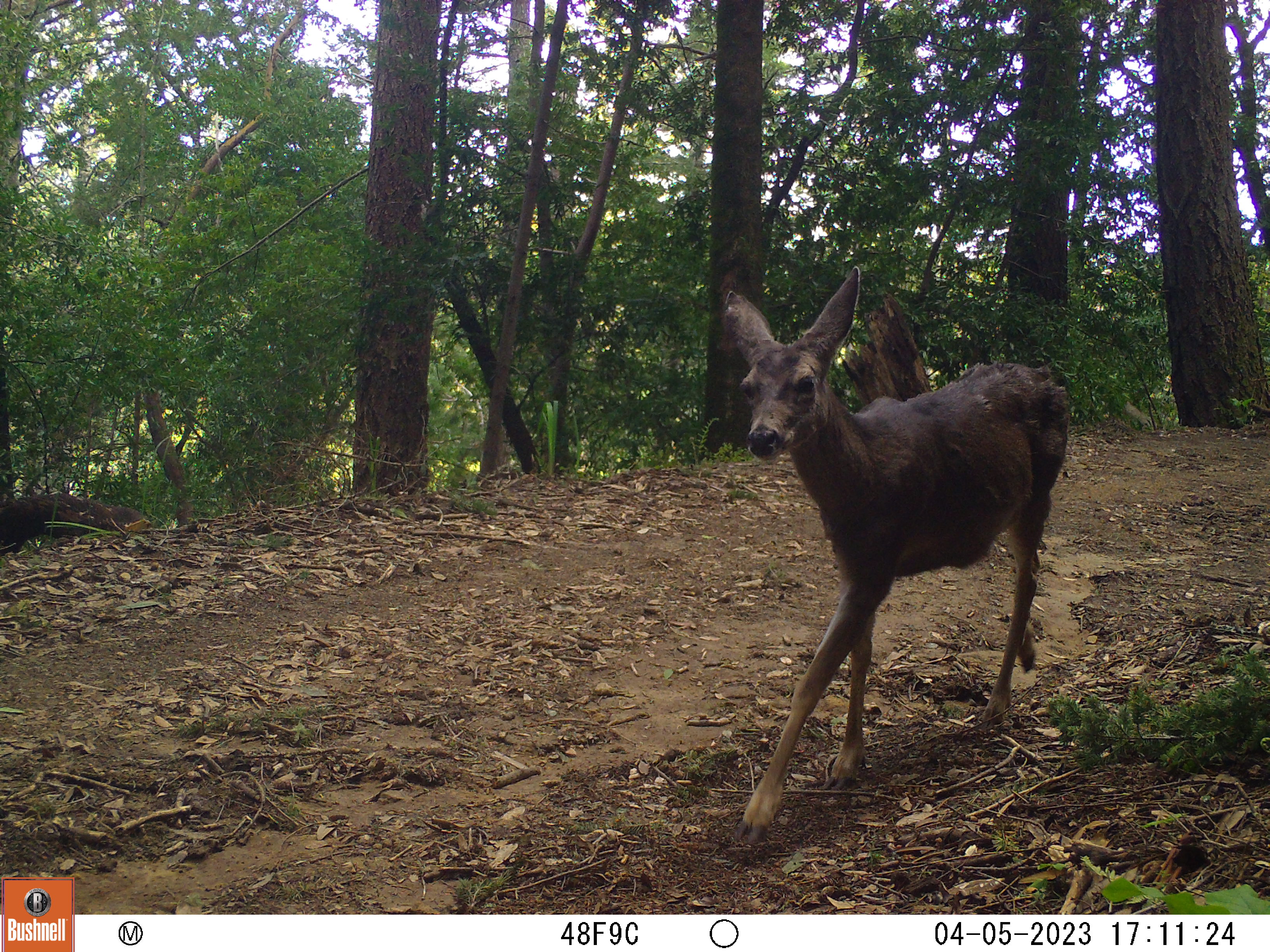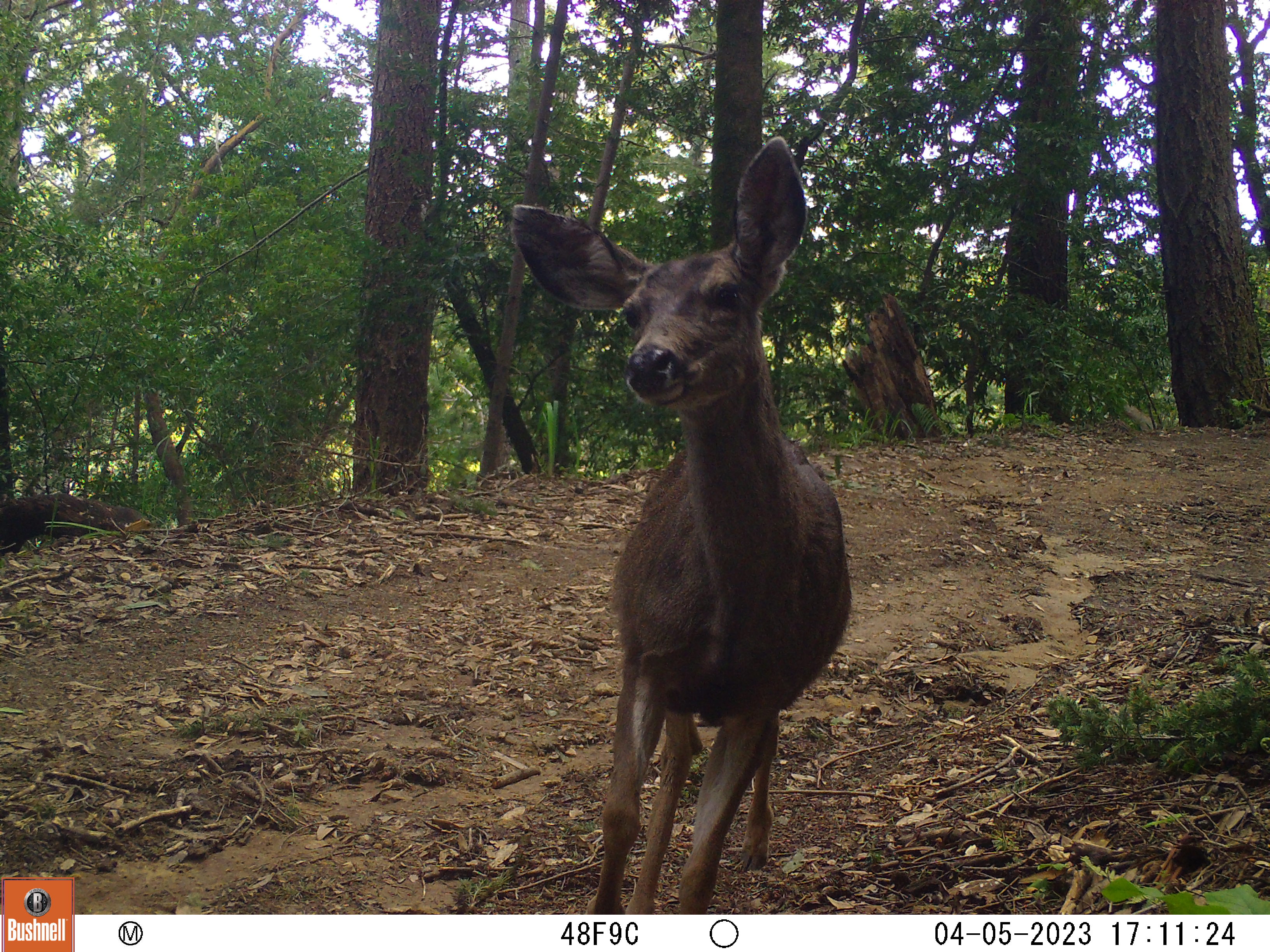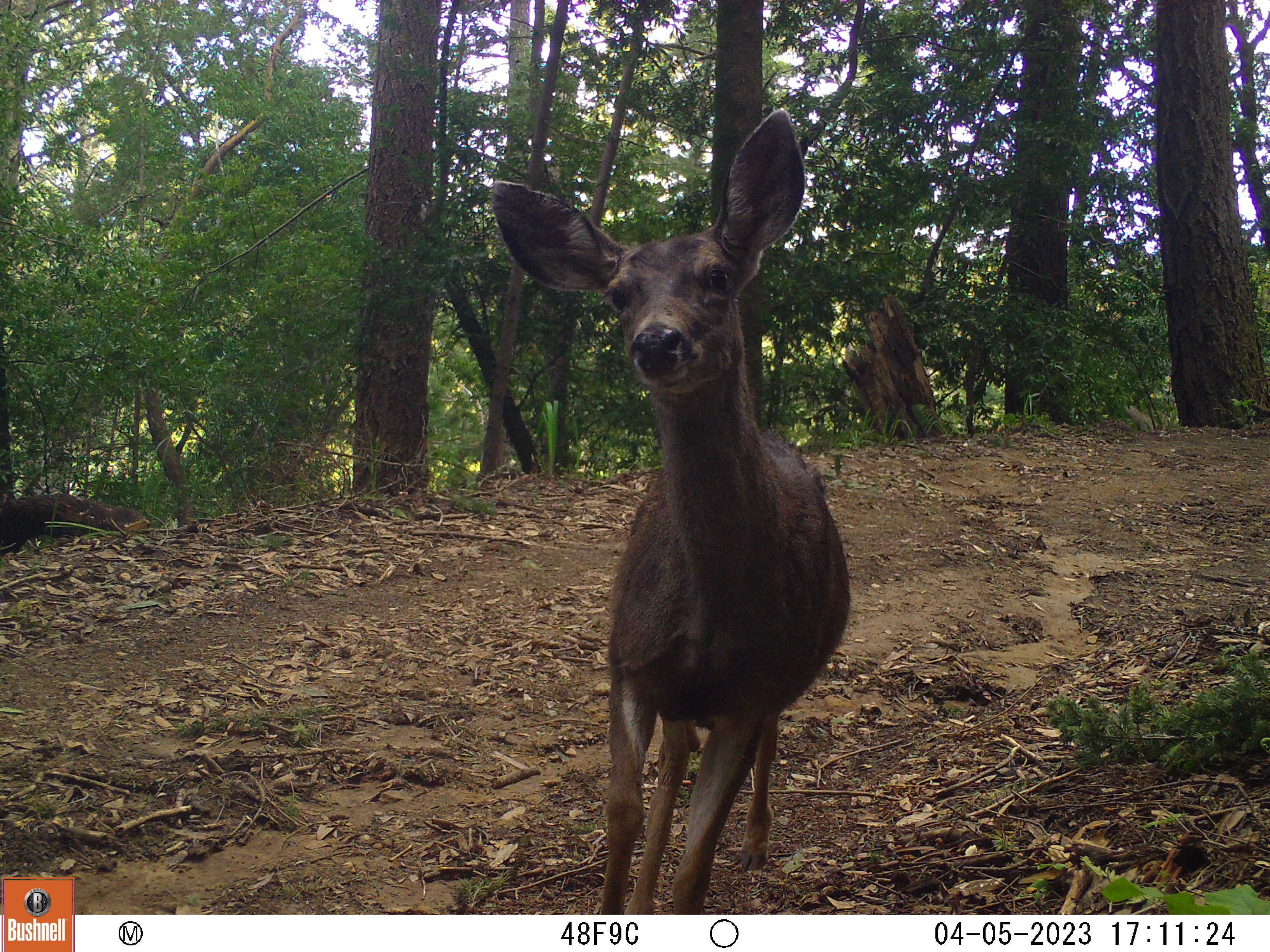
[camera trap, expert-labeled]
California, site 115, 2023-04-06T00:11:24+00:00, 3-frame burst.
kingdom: Animalia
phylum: Chordata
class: Mammalia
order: Artiodactyla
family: Cervidae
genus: Odocoileus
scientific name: Odocoileus hemionus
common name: mule deer